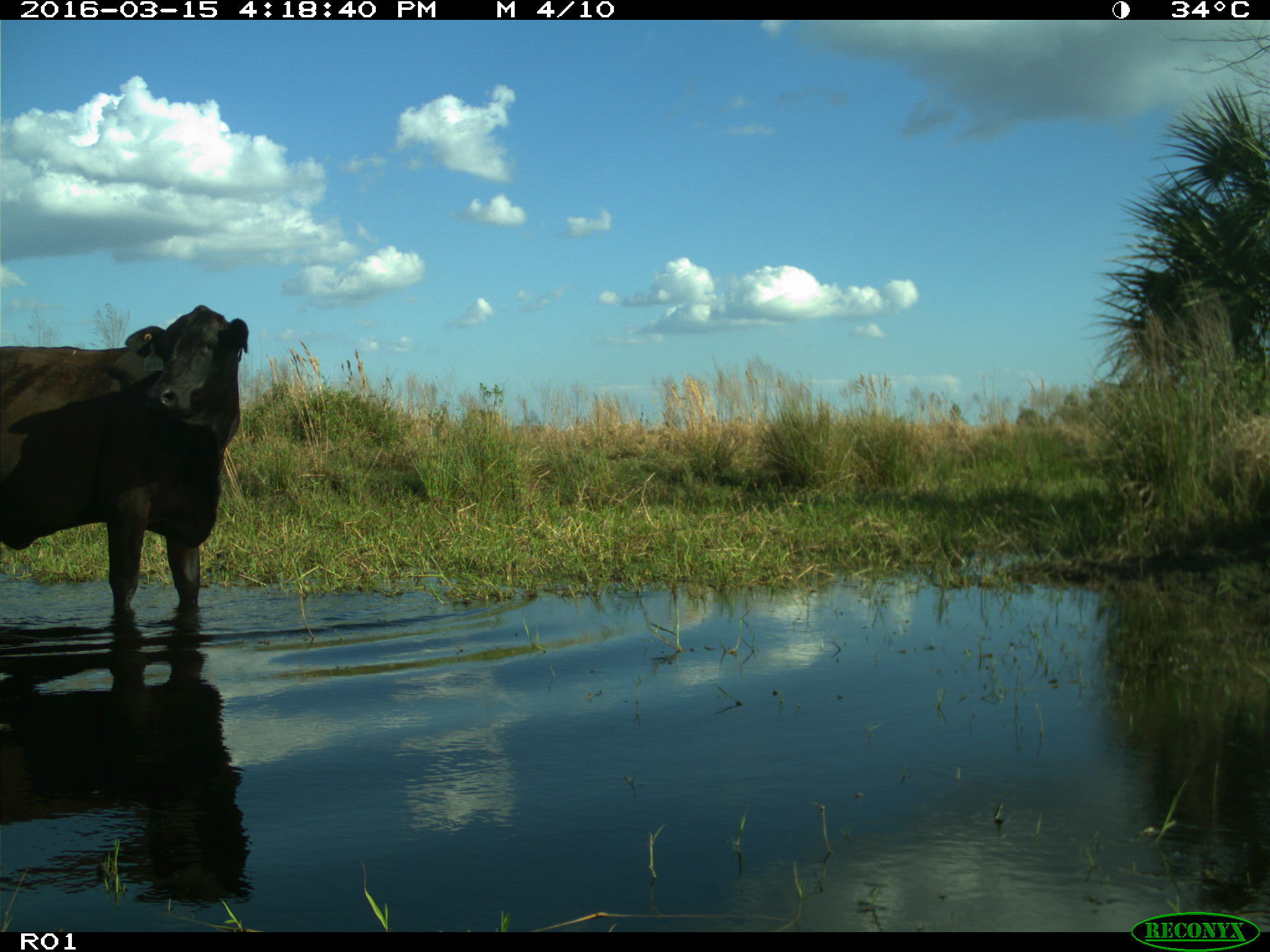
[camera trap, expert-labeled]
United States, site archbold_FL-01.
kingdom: Animalia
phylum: Chordata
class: Mammalia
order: Artiodactyla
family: Bovidae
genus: Bos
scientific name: Bos taurus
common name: domestic cow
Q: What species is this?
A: Bos taurus (domestic cow).